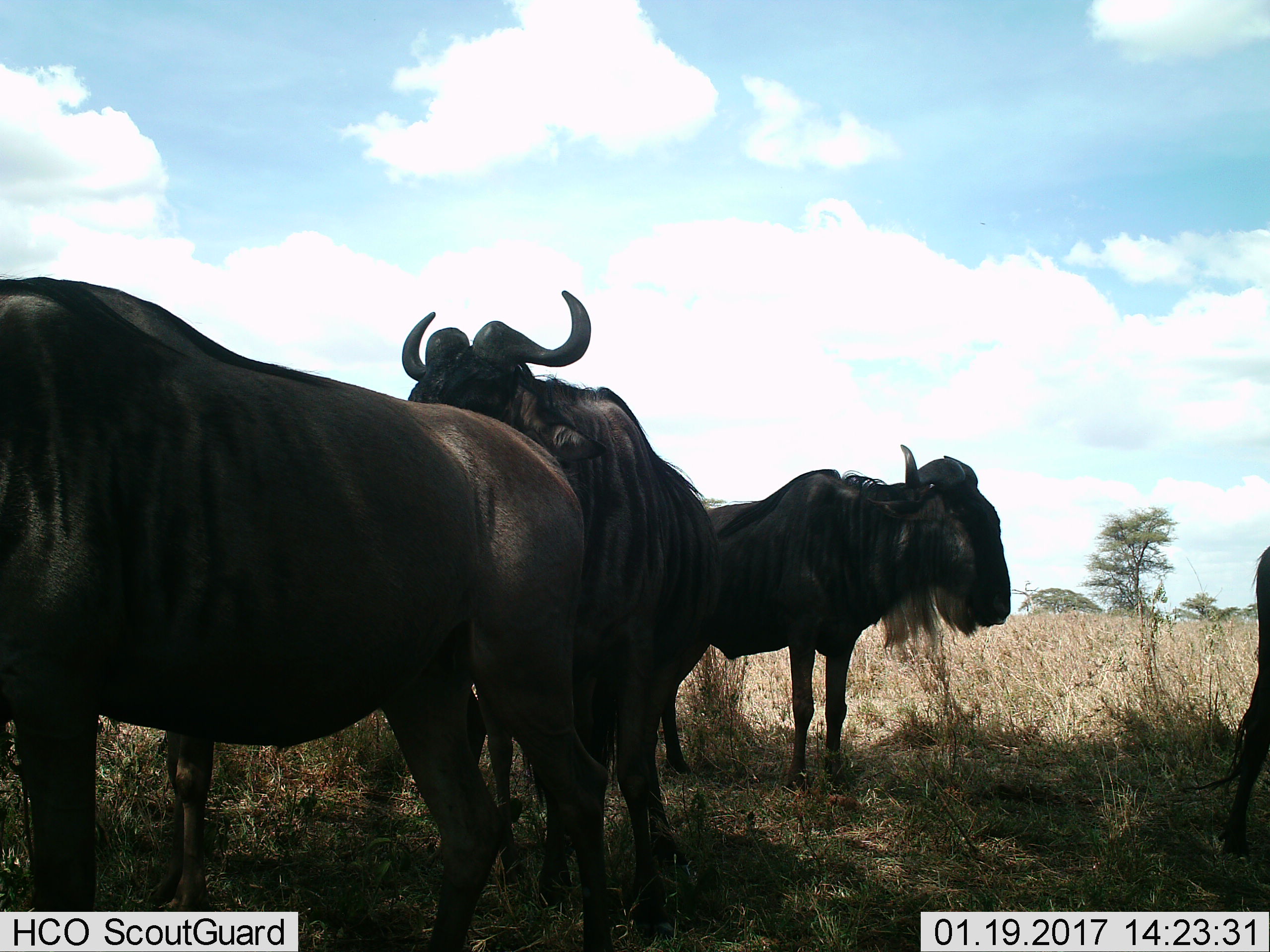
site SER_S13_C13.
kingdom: Animalia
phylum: Chordata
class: Mammalia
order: Artiodactyla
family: Bovidae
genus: Connochaetes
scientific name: Connochaetes taurinus taurinus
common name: blue wildebeest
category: wildebeestblue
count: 4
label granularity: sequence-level